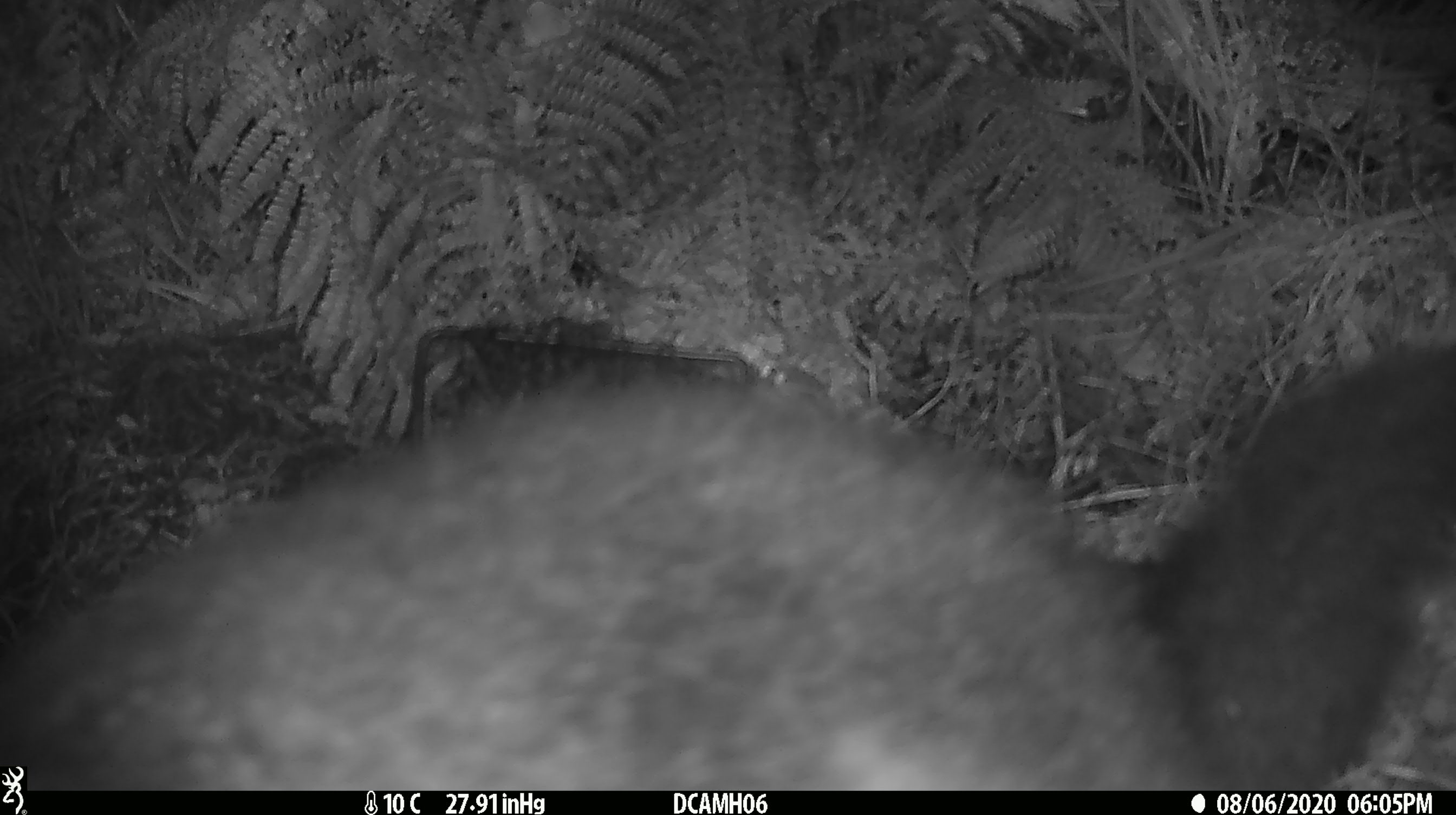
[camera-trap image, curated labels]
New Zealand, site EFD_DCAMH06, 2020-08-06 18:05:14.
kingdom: Animalia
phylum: Chordata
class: Mammalia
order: Diprotodontia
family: Phalangeridae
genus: Trichosurus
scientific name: Trichosurus vulpecula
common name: common brushtail possum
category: possum